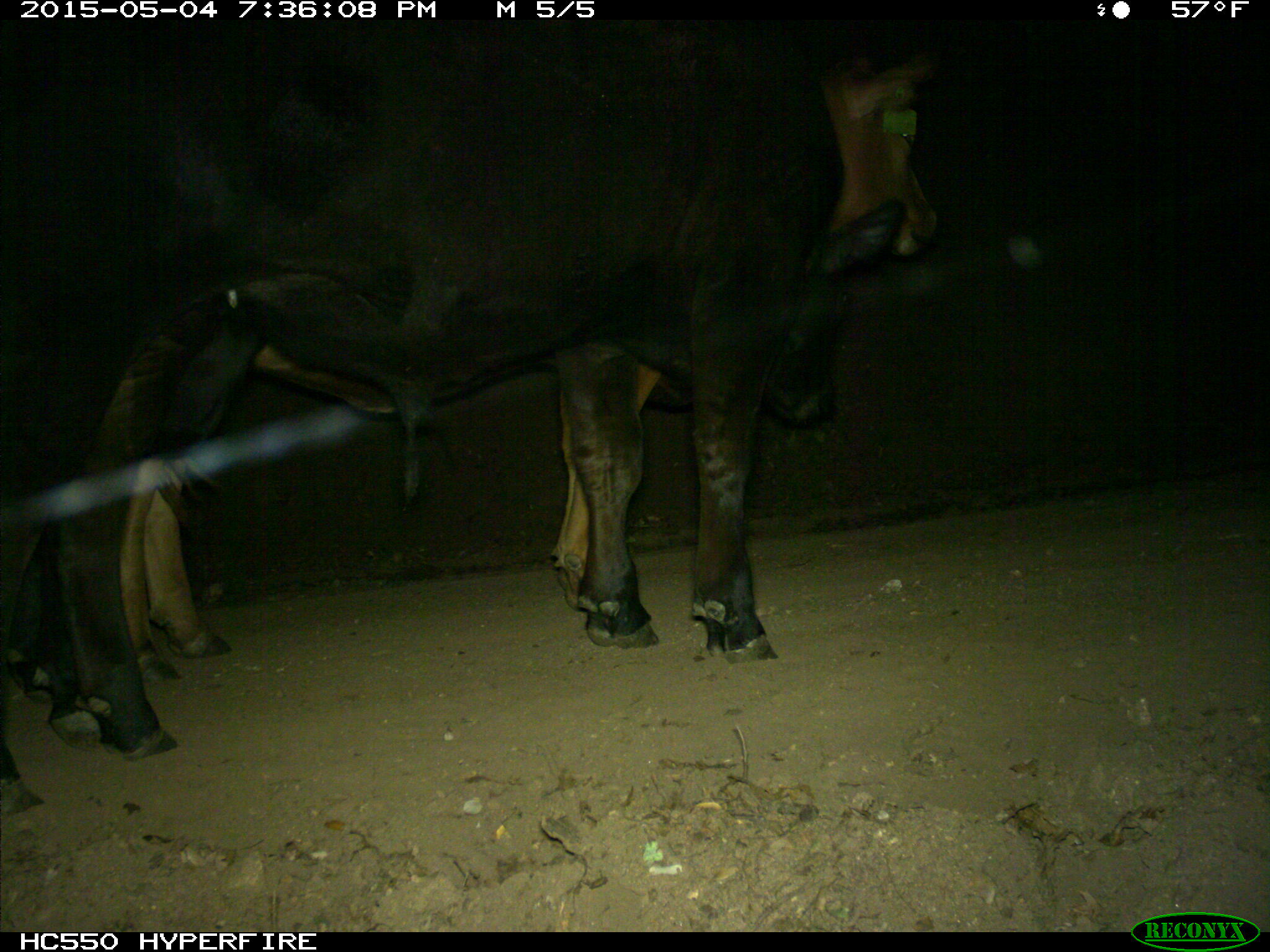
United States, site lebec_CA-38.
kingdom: Animalia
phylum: Chordata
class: Mammalia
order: Artiodactyla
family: Bovidae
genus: Bos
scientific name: Bos taurus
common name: domestic cow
Bos taurus (domestic cow).